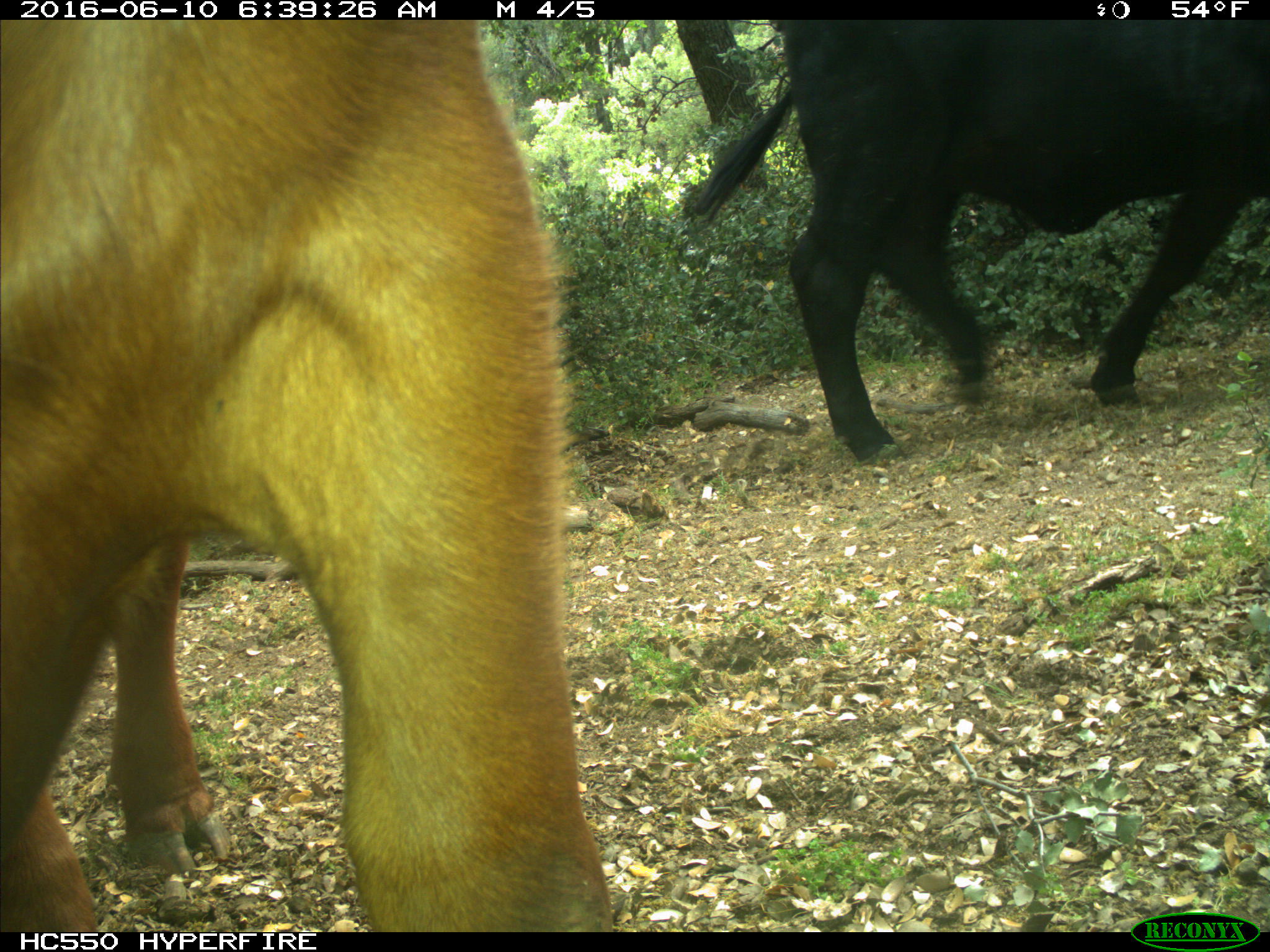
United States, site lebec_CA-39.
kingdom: Animalia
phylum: Chordata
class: Mammalia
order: Artiodactyla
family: Bovidae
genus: Bos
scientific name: Bos taurus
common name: domestic cow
Bos taurus (domestic cow).